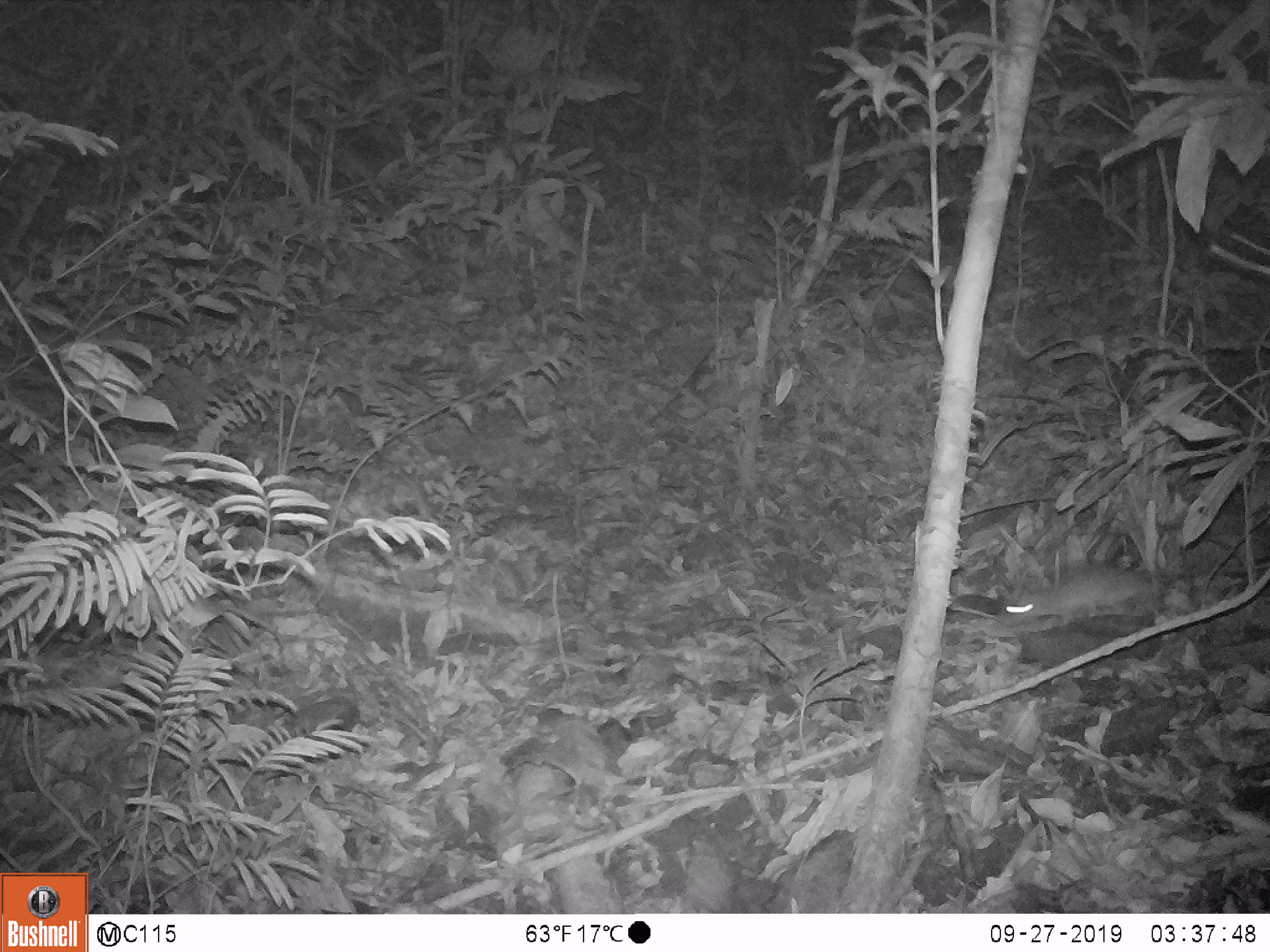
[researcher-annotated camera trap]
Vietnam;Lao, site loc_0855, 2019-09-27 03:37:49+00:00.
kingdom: Animalia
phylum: Chordata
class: Mammalia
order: Rodentia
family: Muridae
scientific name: Muridae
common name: old-world mice and rats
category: unidentified murid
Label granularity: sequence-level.